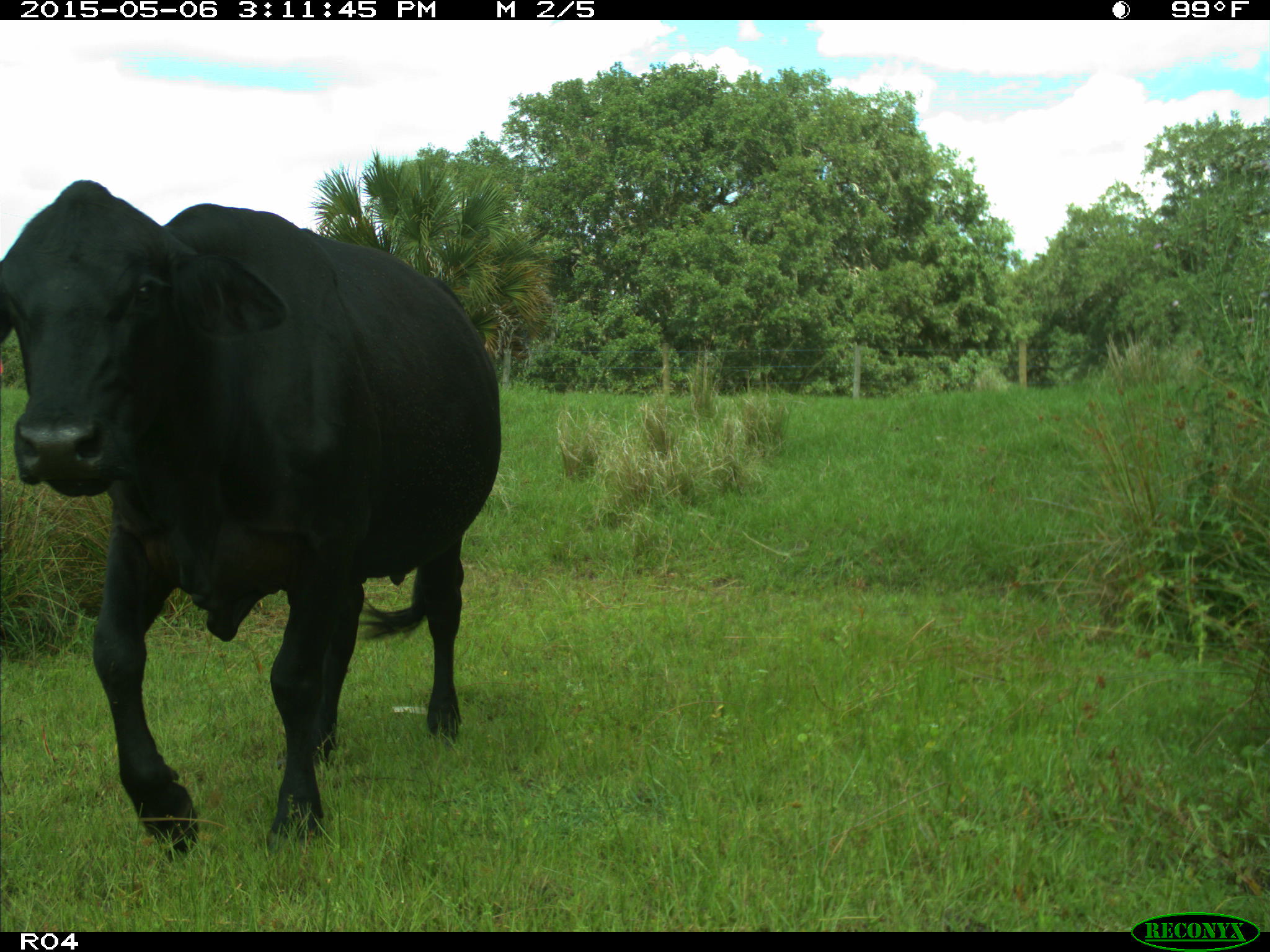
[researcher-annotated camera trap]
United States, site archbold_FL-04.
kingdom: Animalia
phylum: Chordata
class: Mammalia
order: Artiodactyla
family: Bovidae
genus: Bos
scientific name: Bos taurus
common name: domestic cow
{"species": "Bos taurus (domestic cow)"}